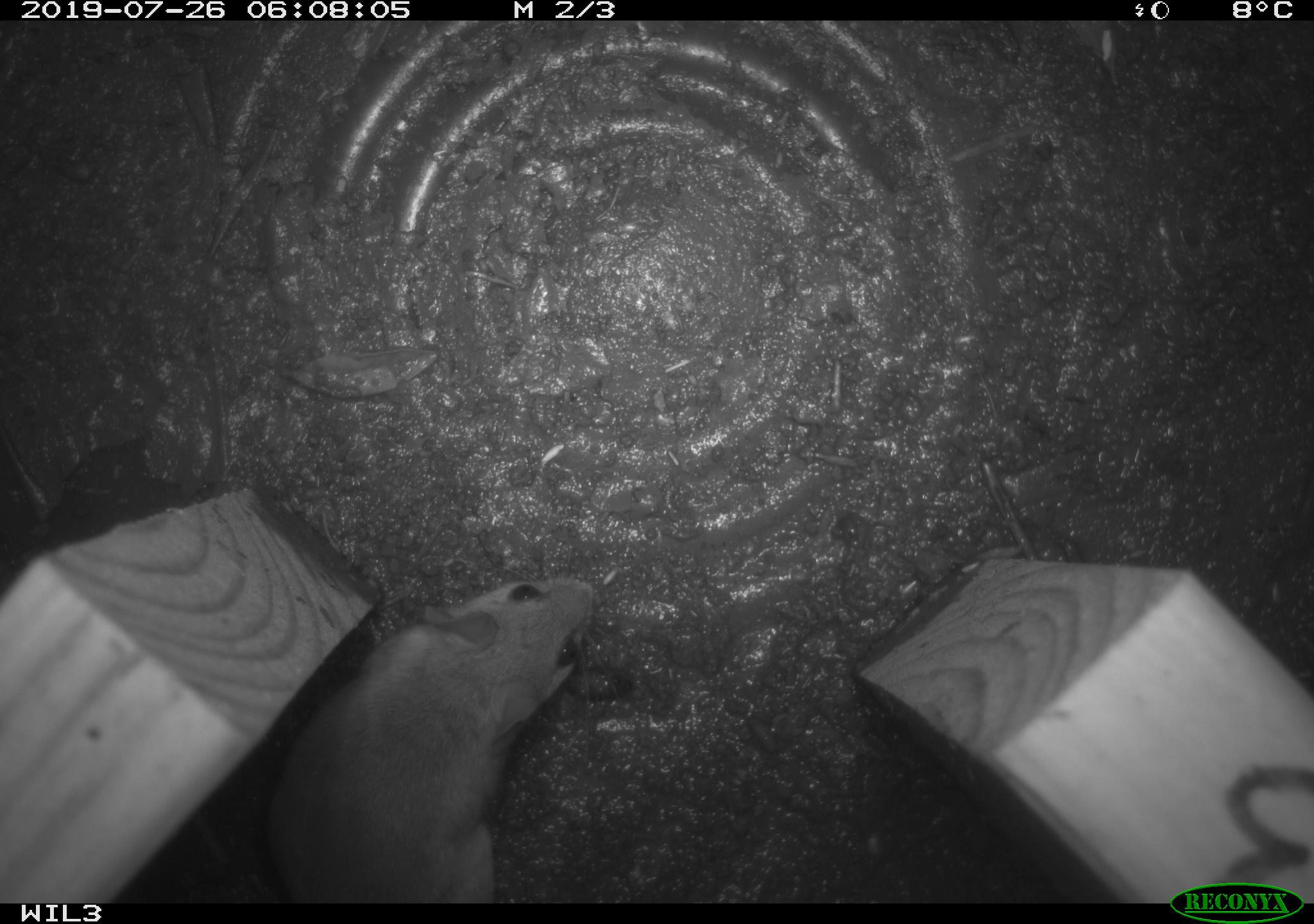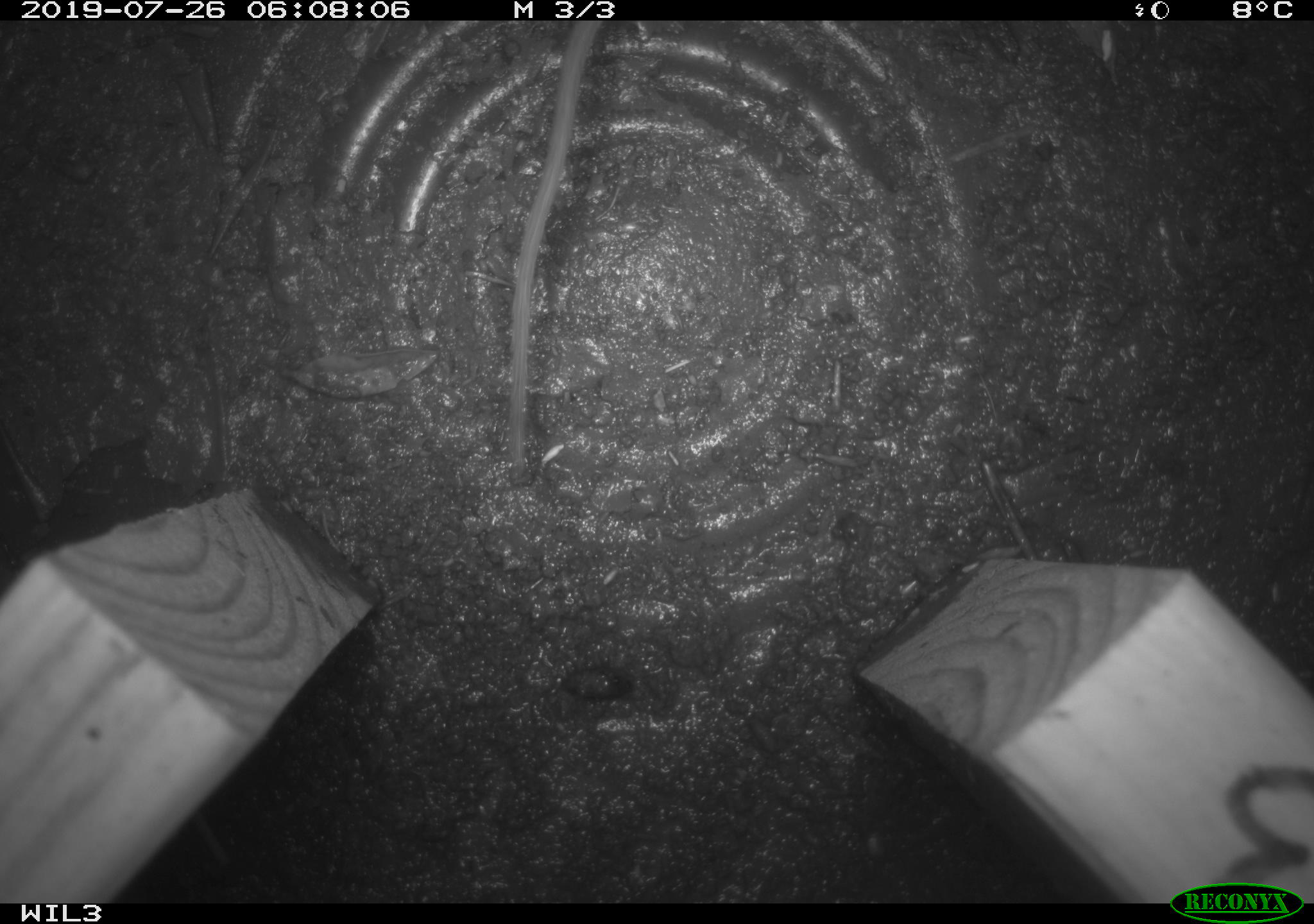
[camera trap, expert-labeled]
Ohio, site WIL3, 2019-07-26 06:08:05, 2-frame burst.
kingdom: Animalia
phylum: Chordata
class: Mammalia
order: Rodentia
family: Cricetidae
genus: Peromyscus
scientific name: Peromyscus leucopus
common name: white-footed mouse